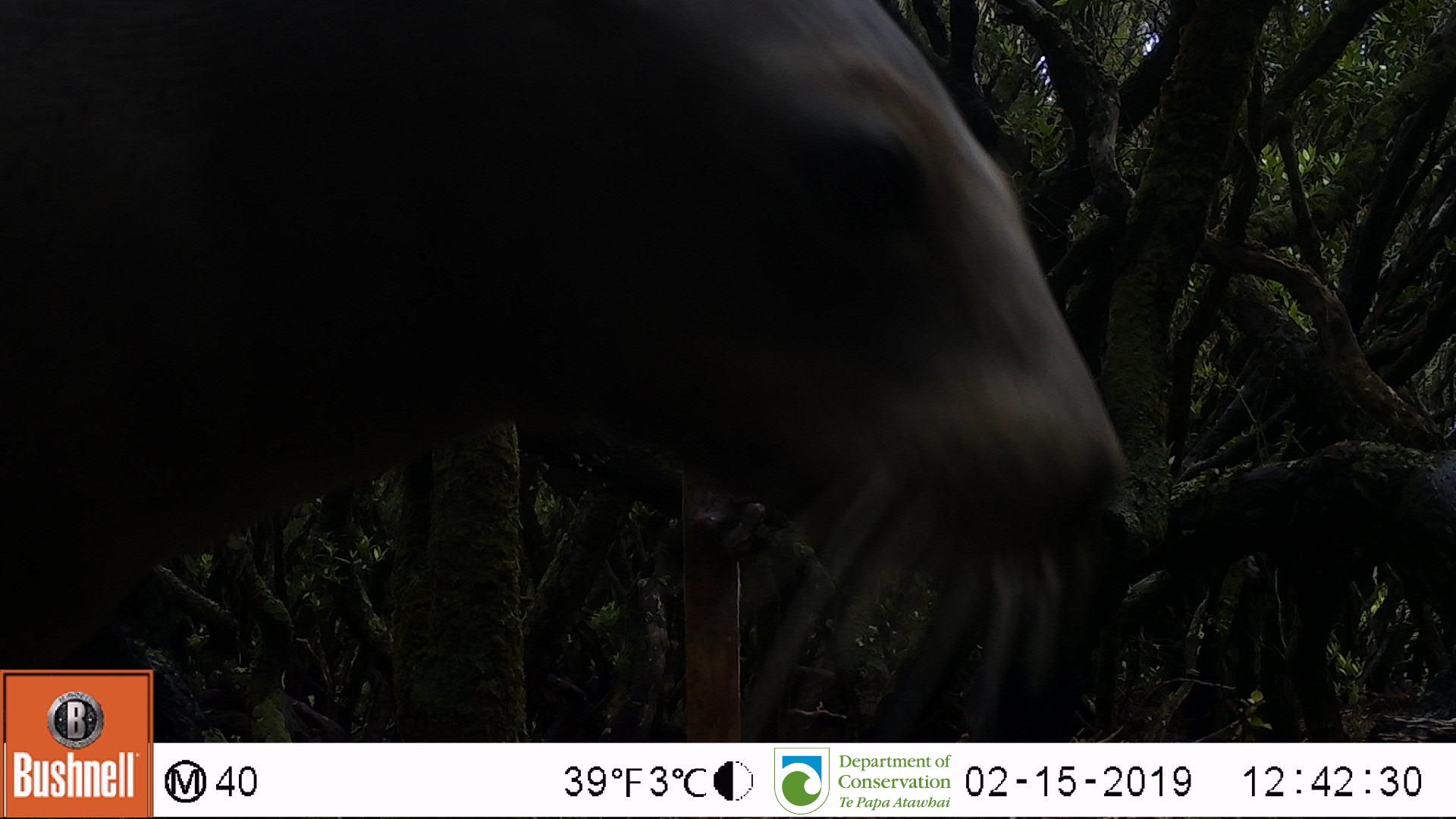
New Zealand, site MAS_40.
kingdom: Animalia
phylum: Chordata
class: Mammalia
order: Carnivora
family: Otariidae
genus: Phocarctos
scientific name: Phocarctos hookeri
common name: new zealand sea lion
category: sealion